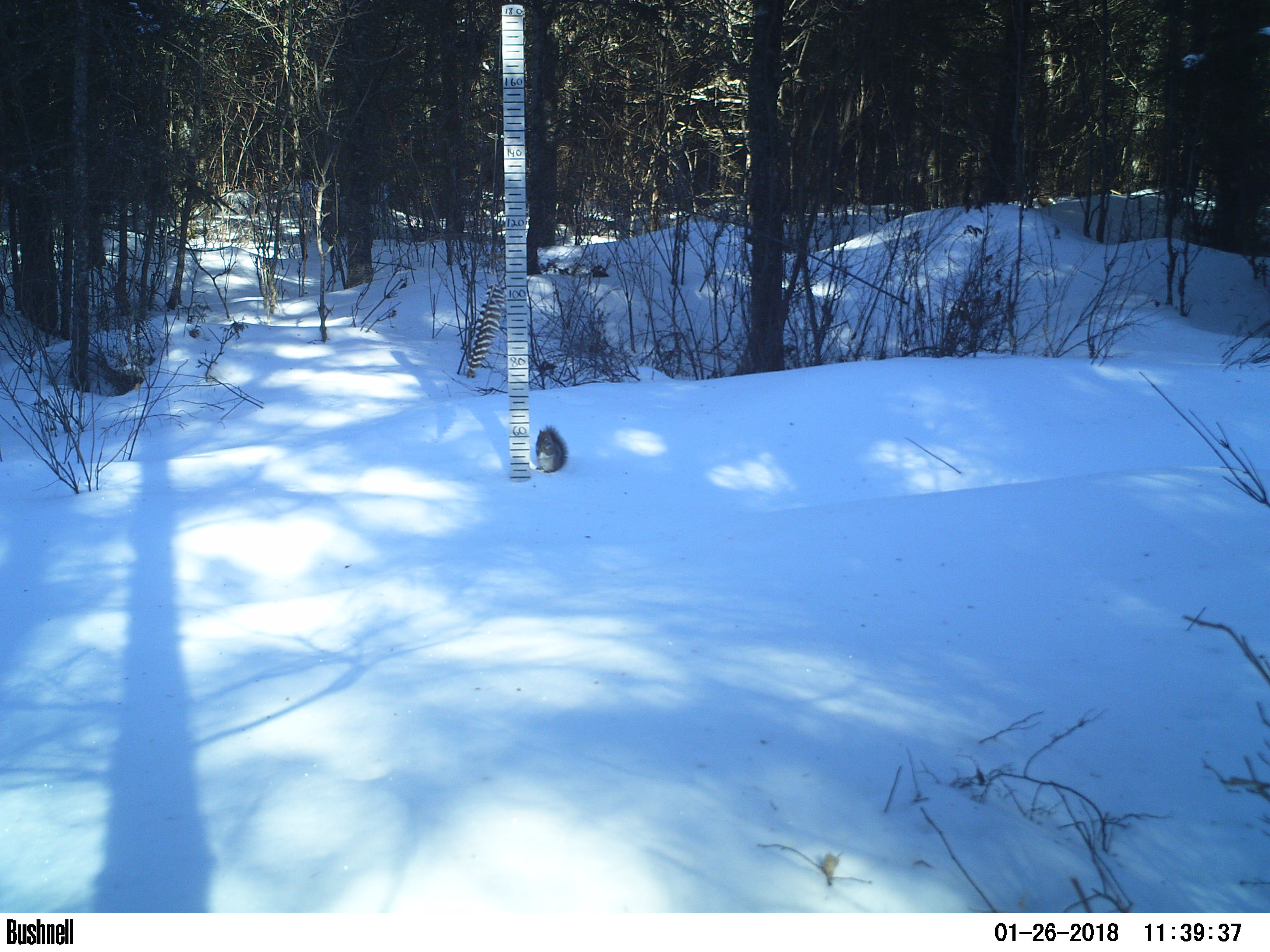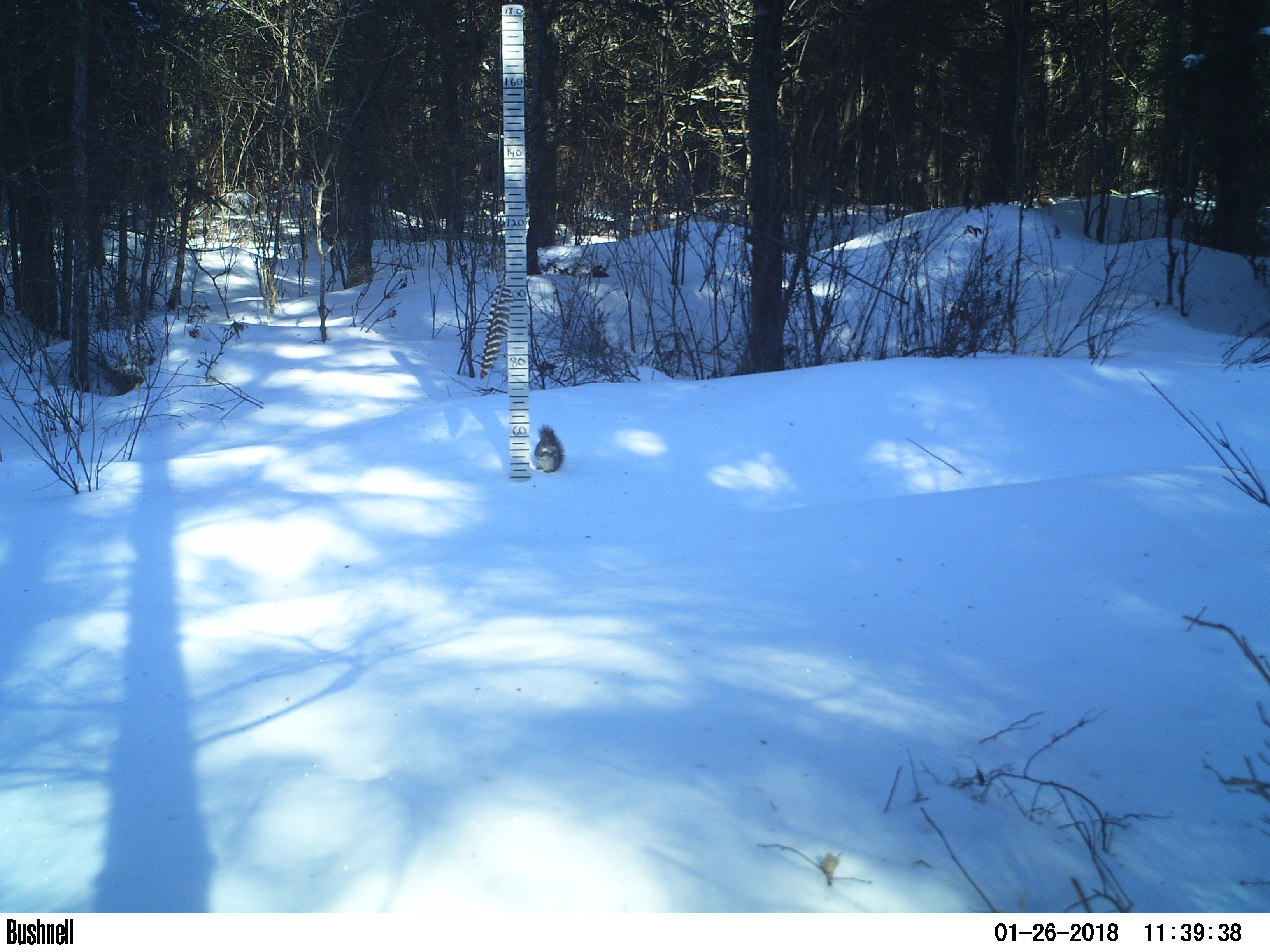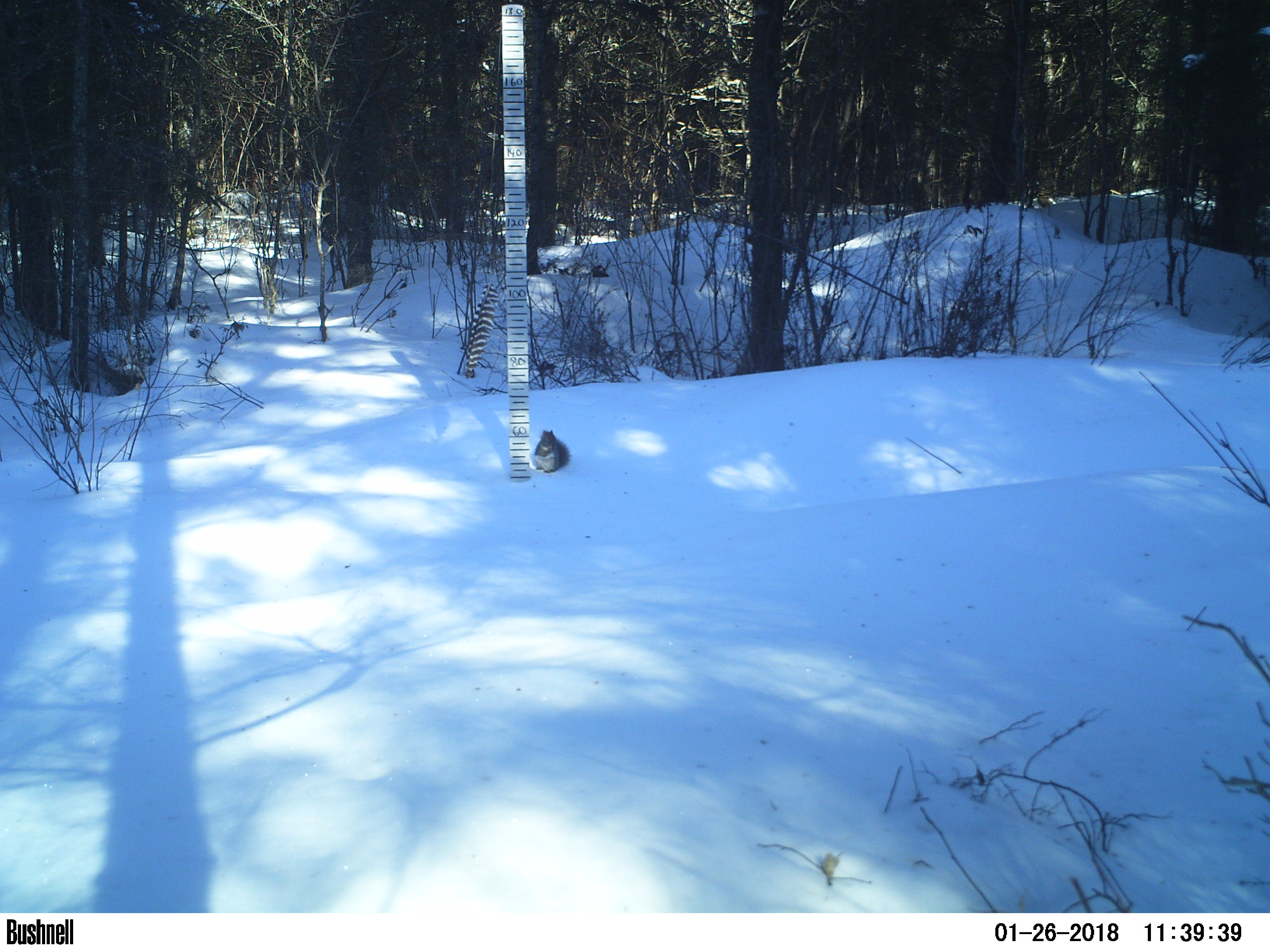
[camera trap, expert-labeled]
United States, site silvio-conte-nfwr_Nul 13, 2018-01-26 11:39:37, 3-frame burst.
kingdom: Animalia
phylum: Chordata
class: Mammalia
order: Rodentia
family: Sciuridae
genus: Tamiasciurus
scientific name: Tamiasciurus hudsonicus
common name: red squirrel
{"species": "red squirrel (Tamiasciurus hudsonicus)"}